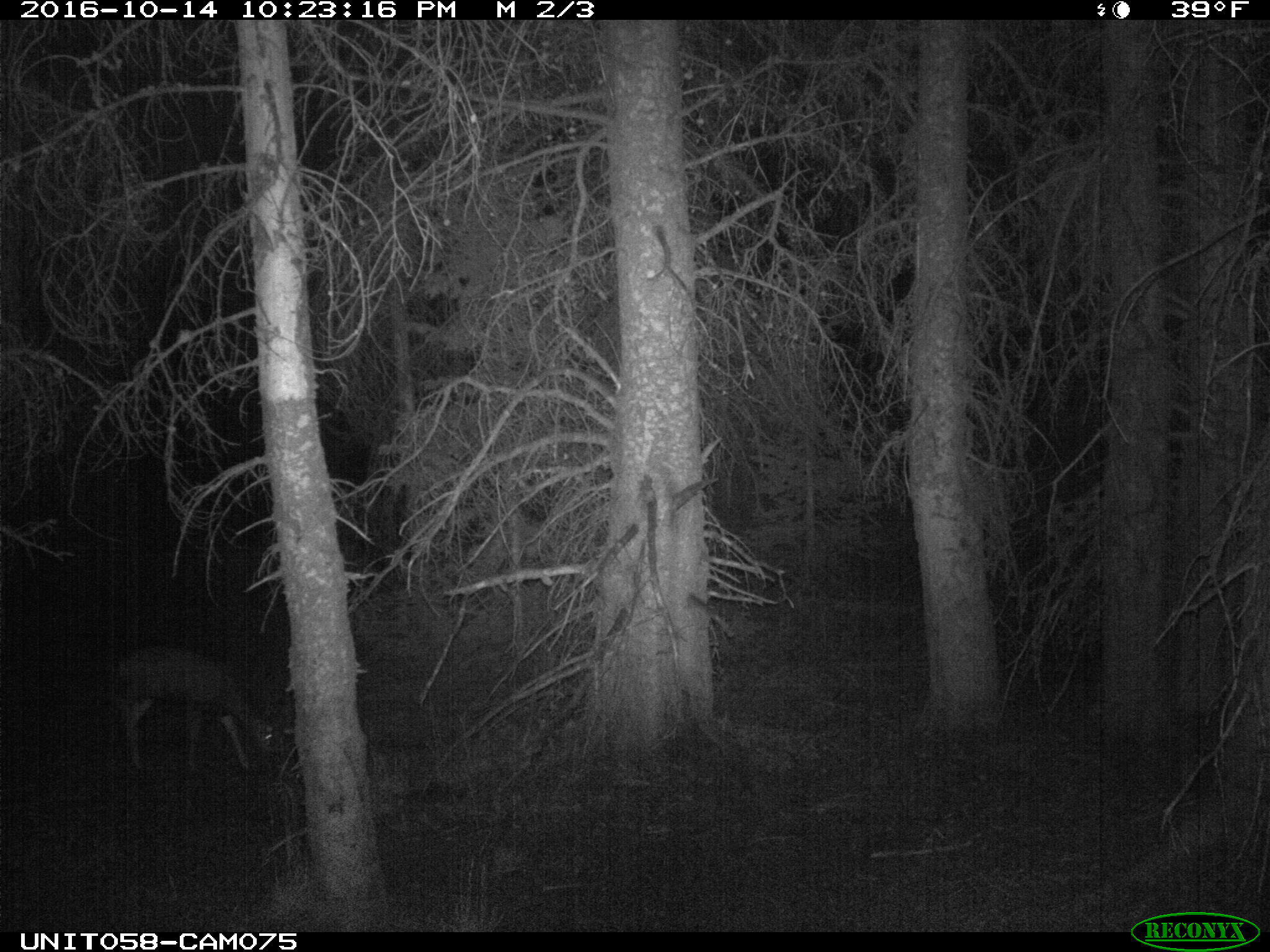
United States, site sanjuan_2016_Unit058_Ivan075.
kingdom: Animalia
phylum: Chordata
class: Mammalia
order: Artiodactyla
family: Cervidae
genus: Odocoileus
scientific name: Odocoileus hemionus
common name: mule deer